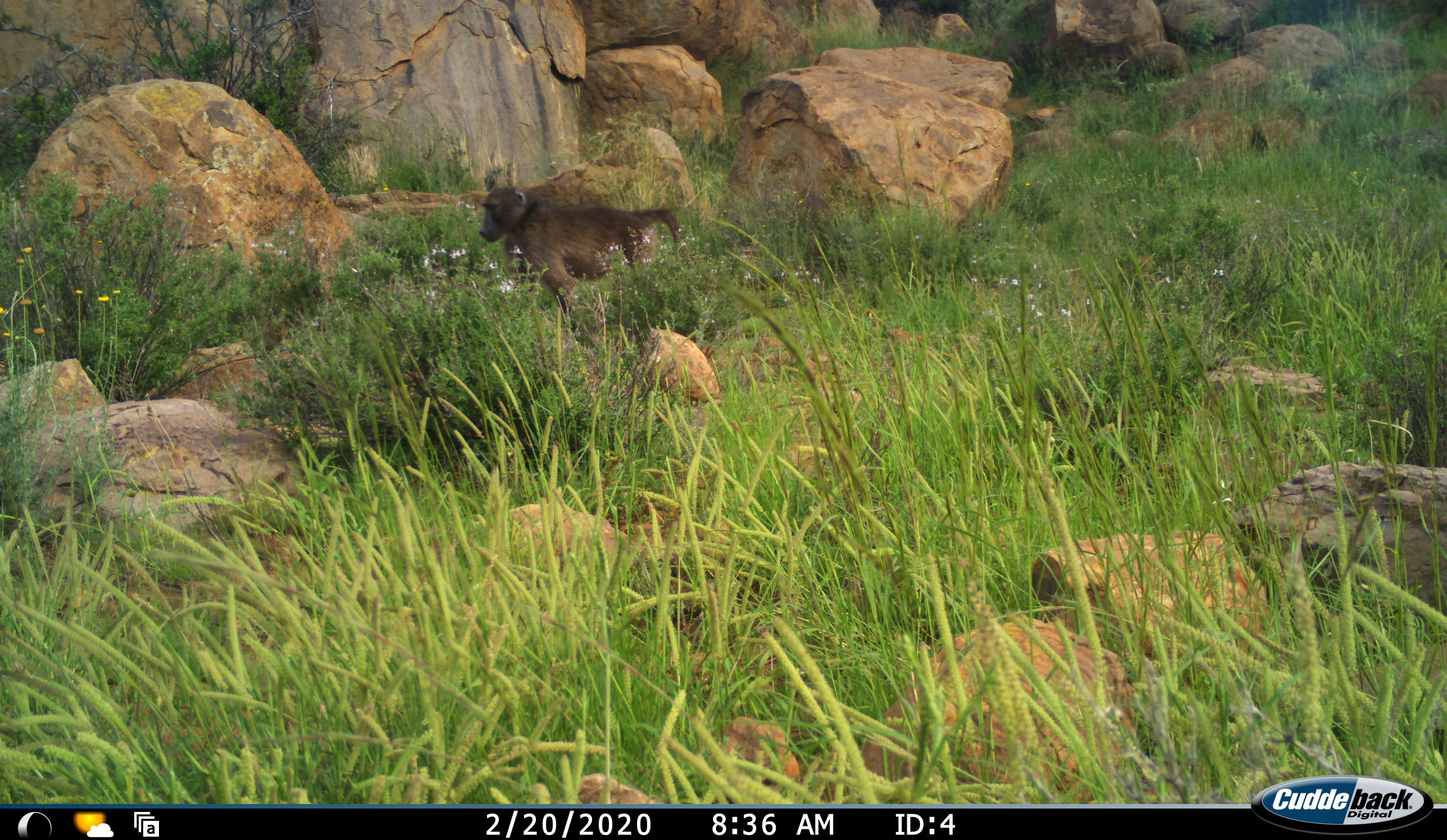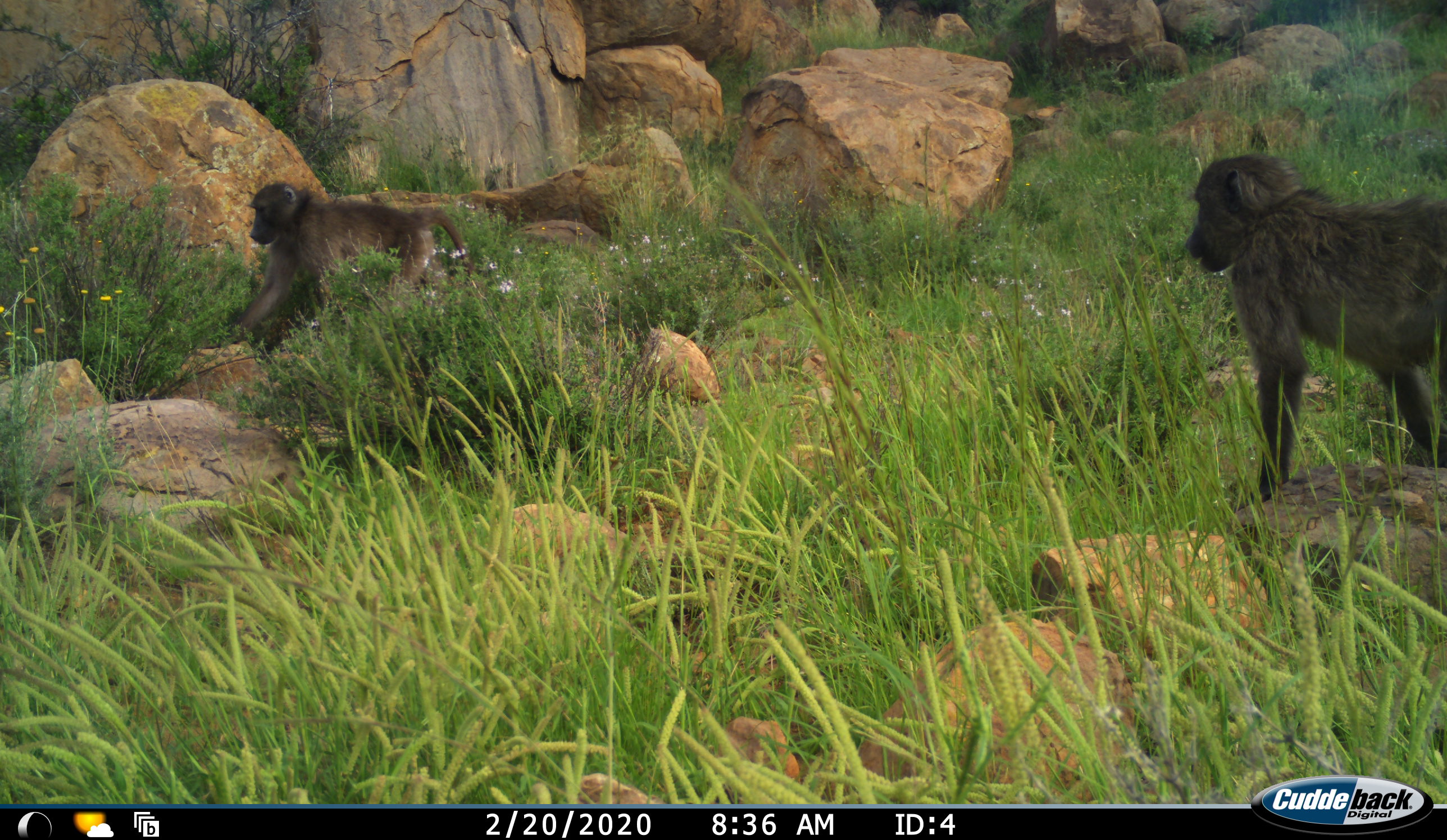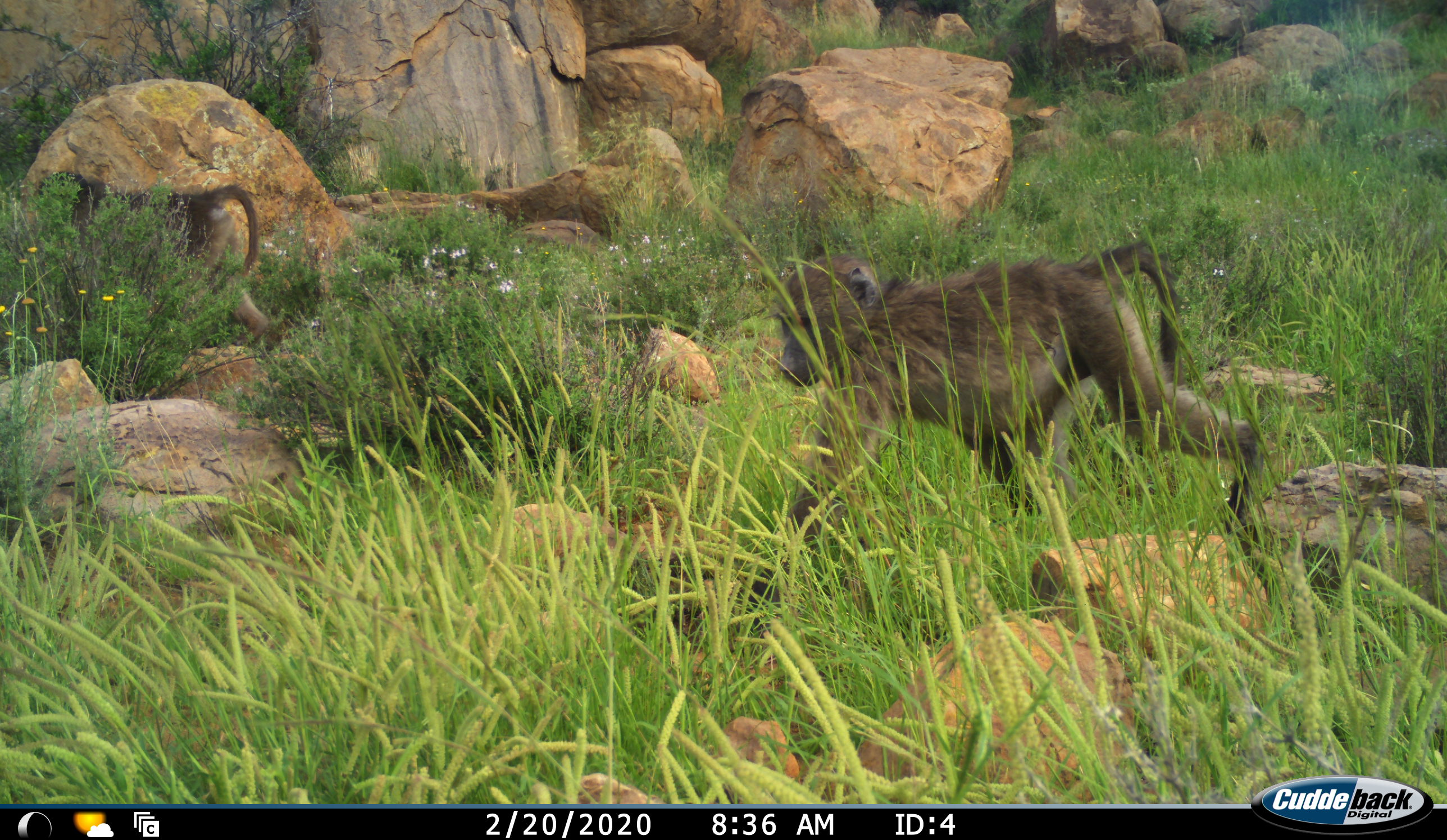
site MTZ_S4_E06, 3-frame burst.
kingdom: Animalia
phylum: Chordata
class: Mammalia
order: Primates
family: Cercopithecidae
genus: Papio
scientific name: Papio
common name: baboon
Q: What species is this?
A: Baboon (Papio).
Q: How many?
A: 2.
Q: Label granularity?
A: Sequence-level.